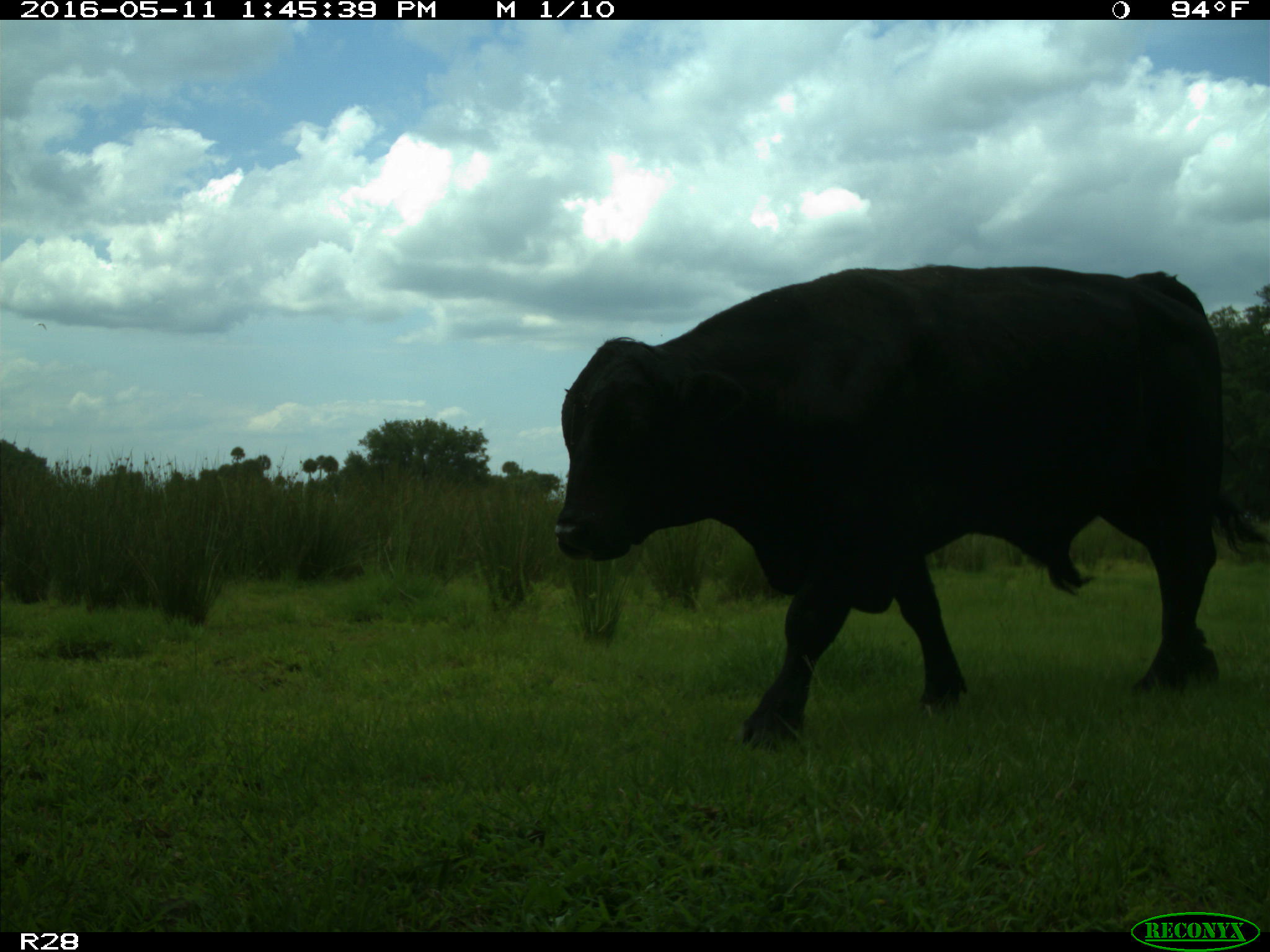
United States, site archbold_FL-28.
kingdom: Animalia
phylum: Chordata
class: Mammalia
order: Artiodactyla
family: Bovidae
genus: Bos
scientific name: Bos taurus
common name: domestic cow